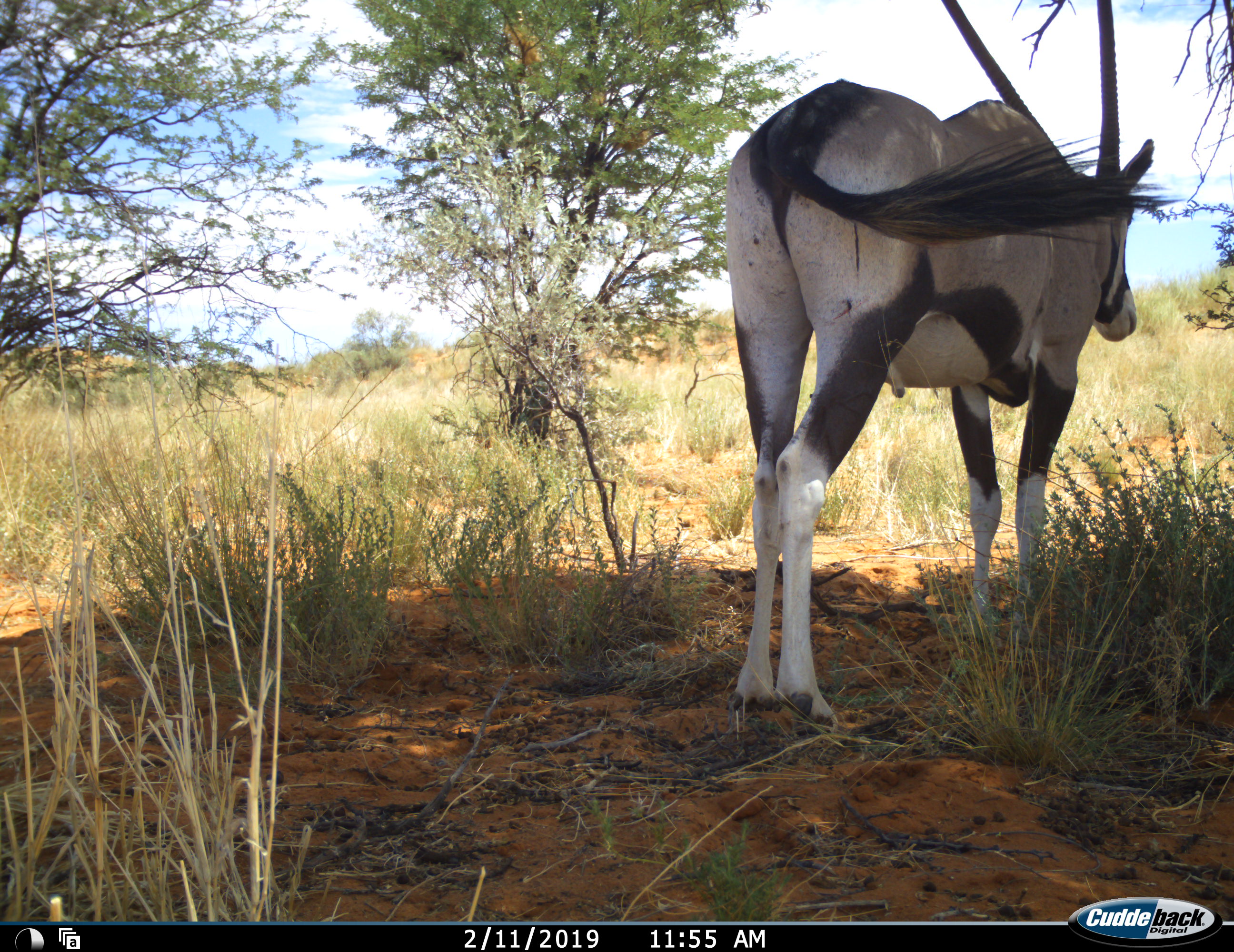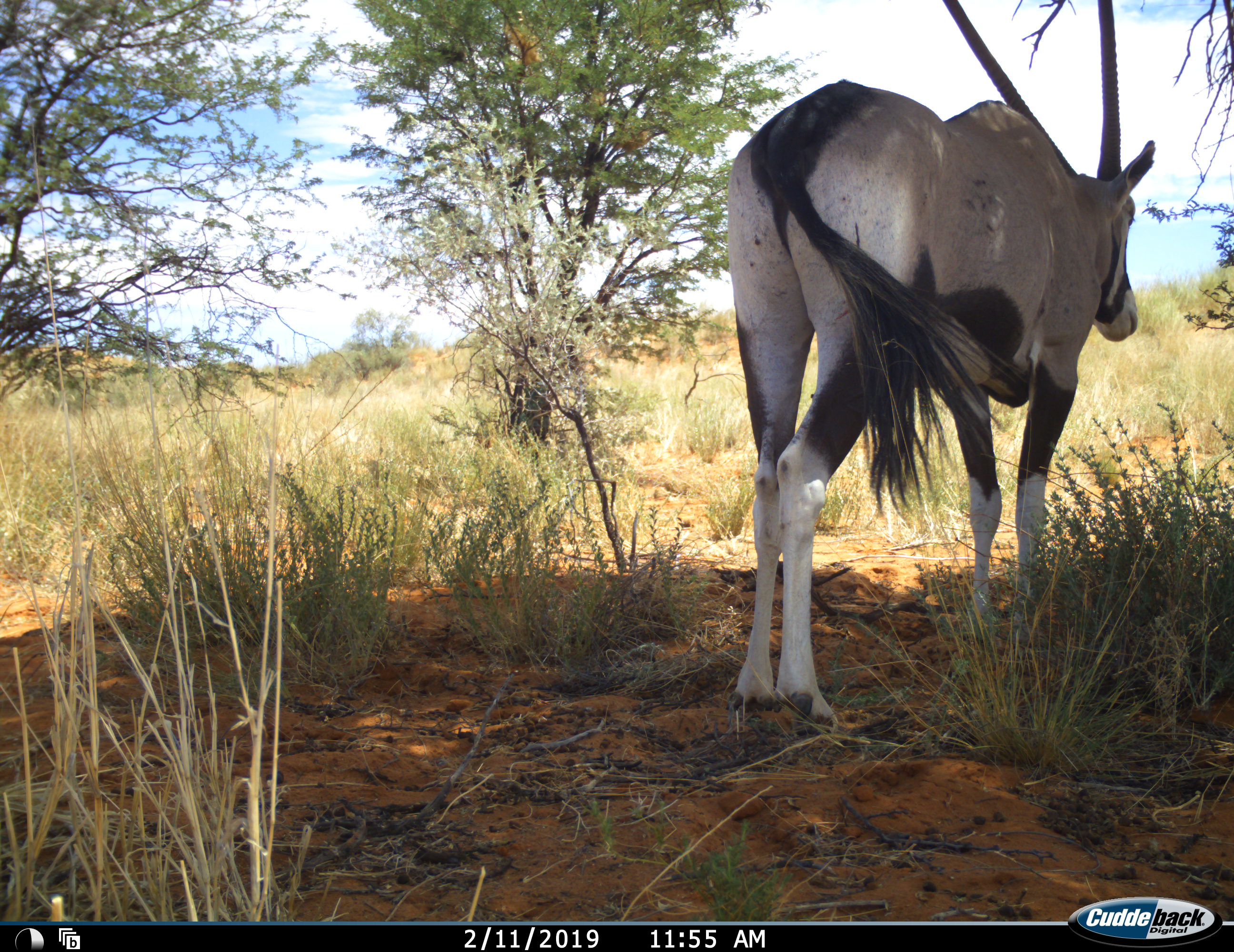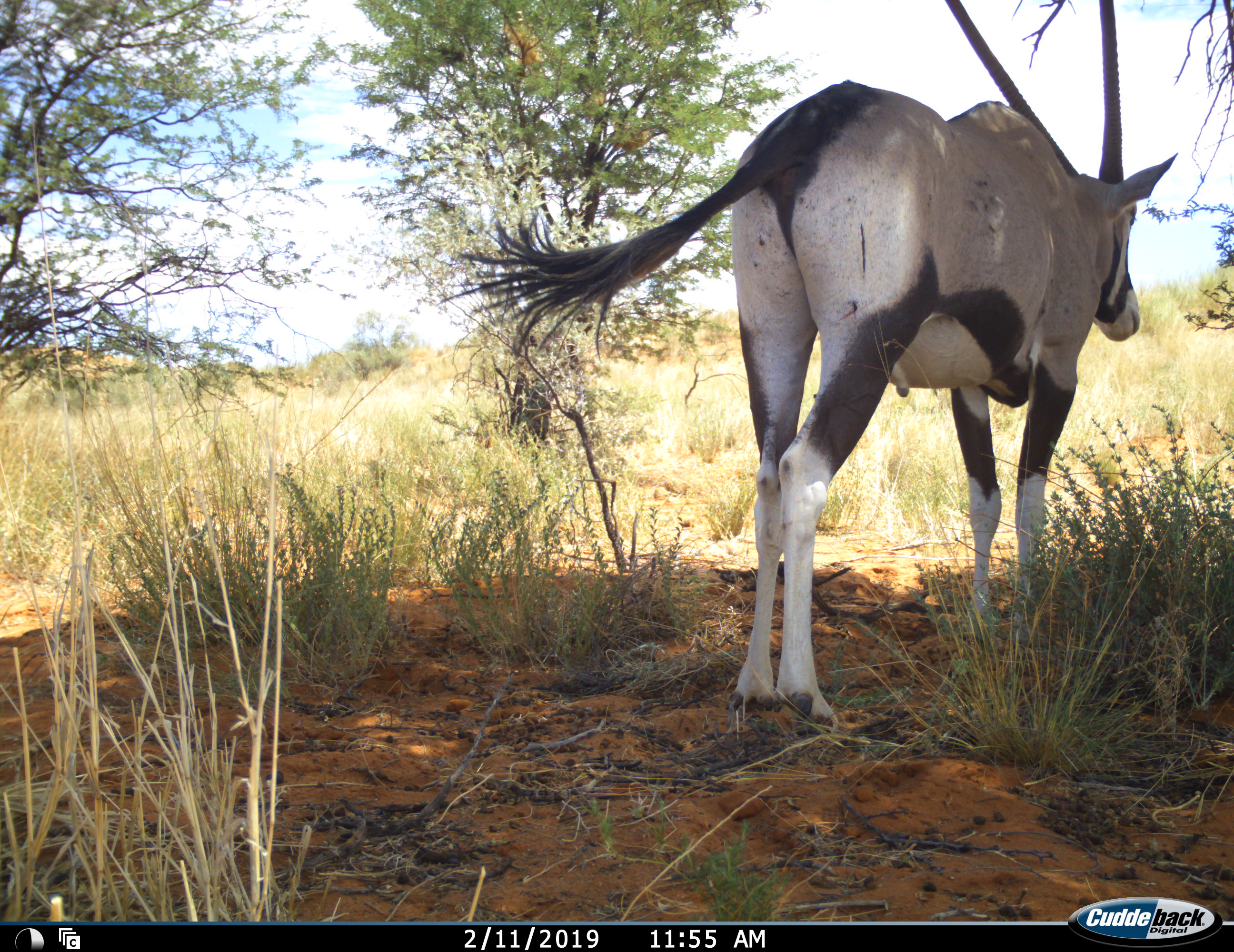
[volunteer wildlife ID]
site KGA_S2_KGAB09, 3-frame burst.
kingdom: Animalia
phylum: Chordata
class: Mammalia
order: Artiodactyla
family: Bovidae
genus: Oryx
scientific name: Oryx gazella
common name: gemsbok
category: oryx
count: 1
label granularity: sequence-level